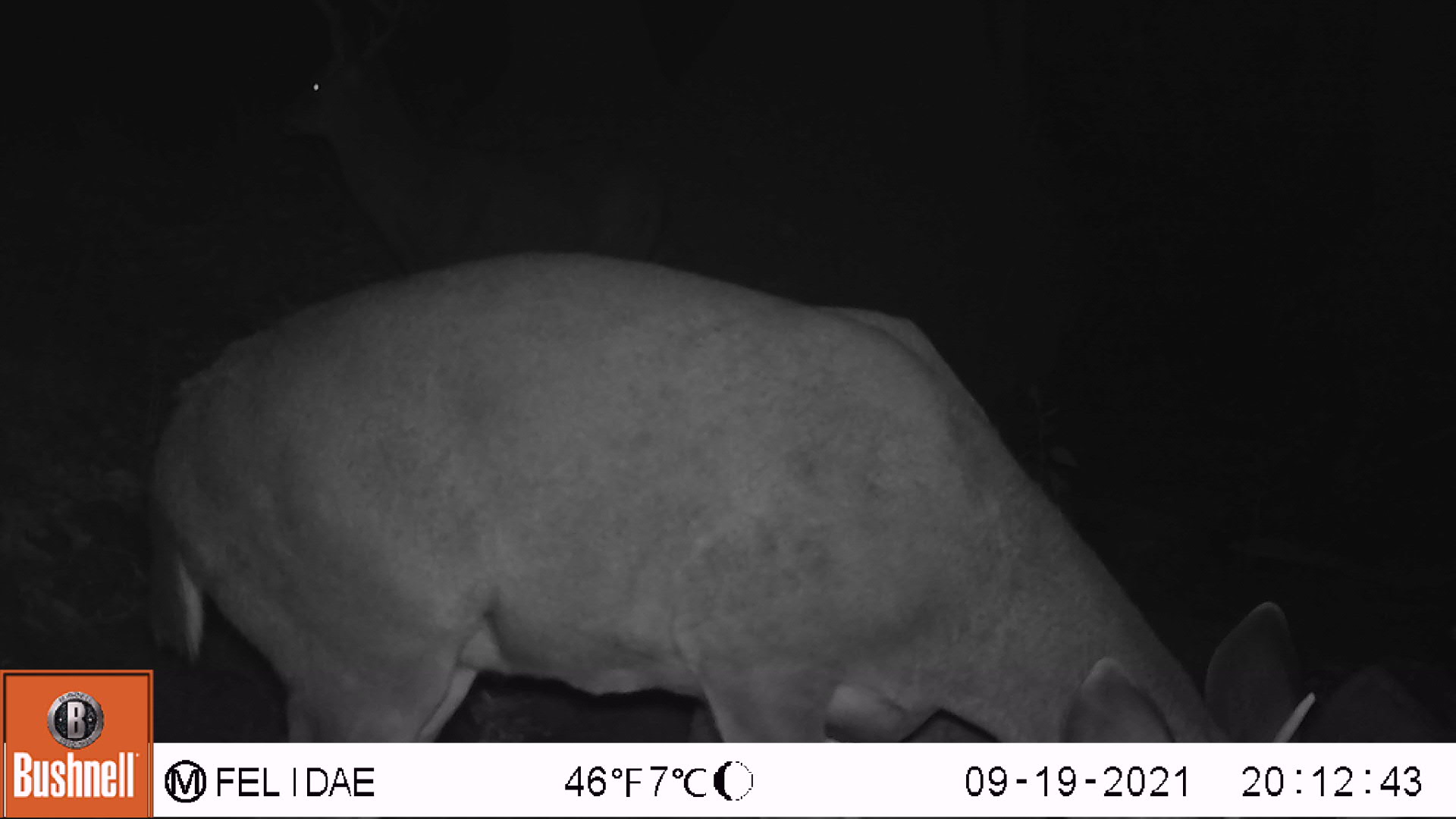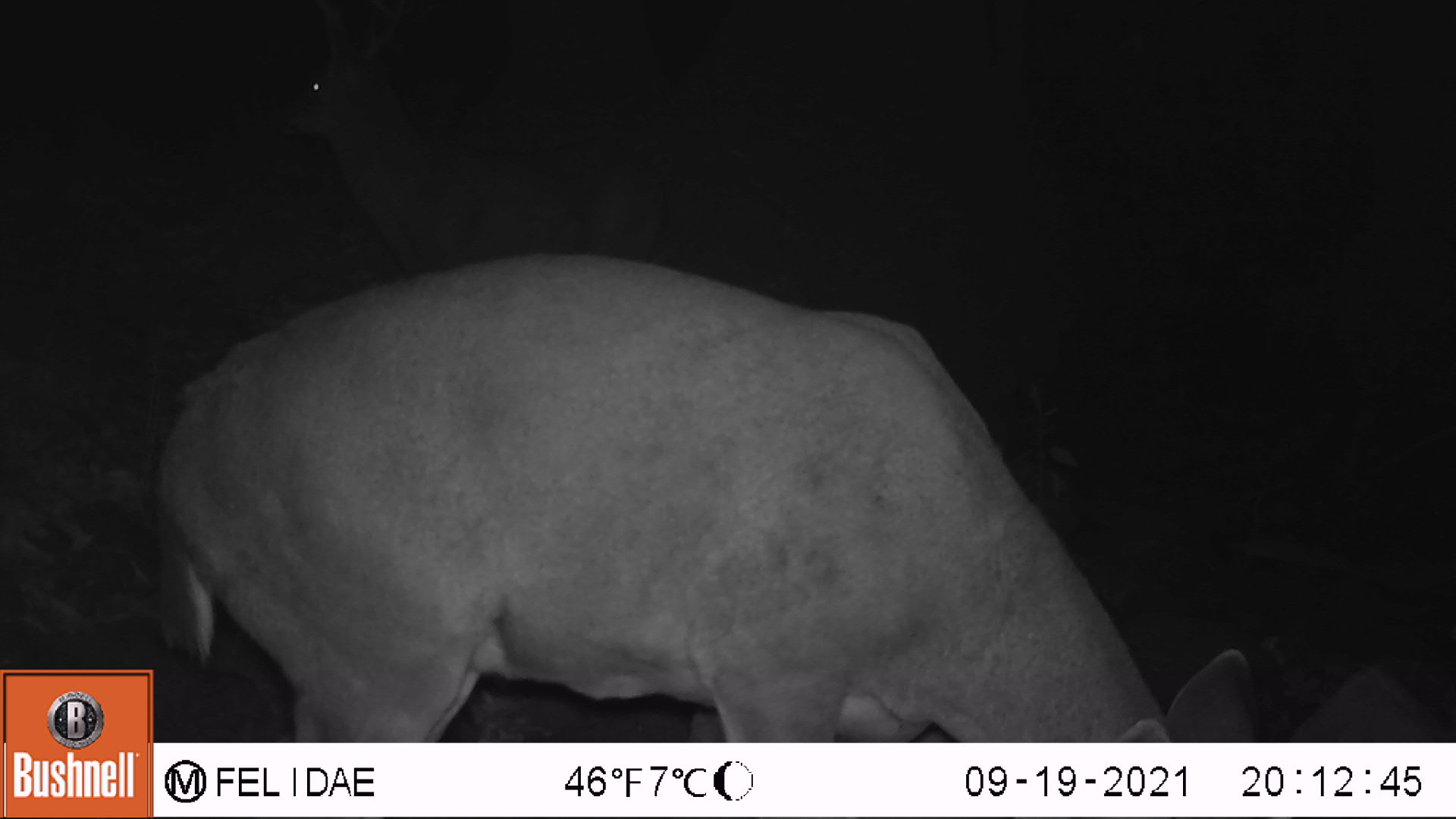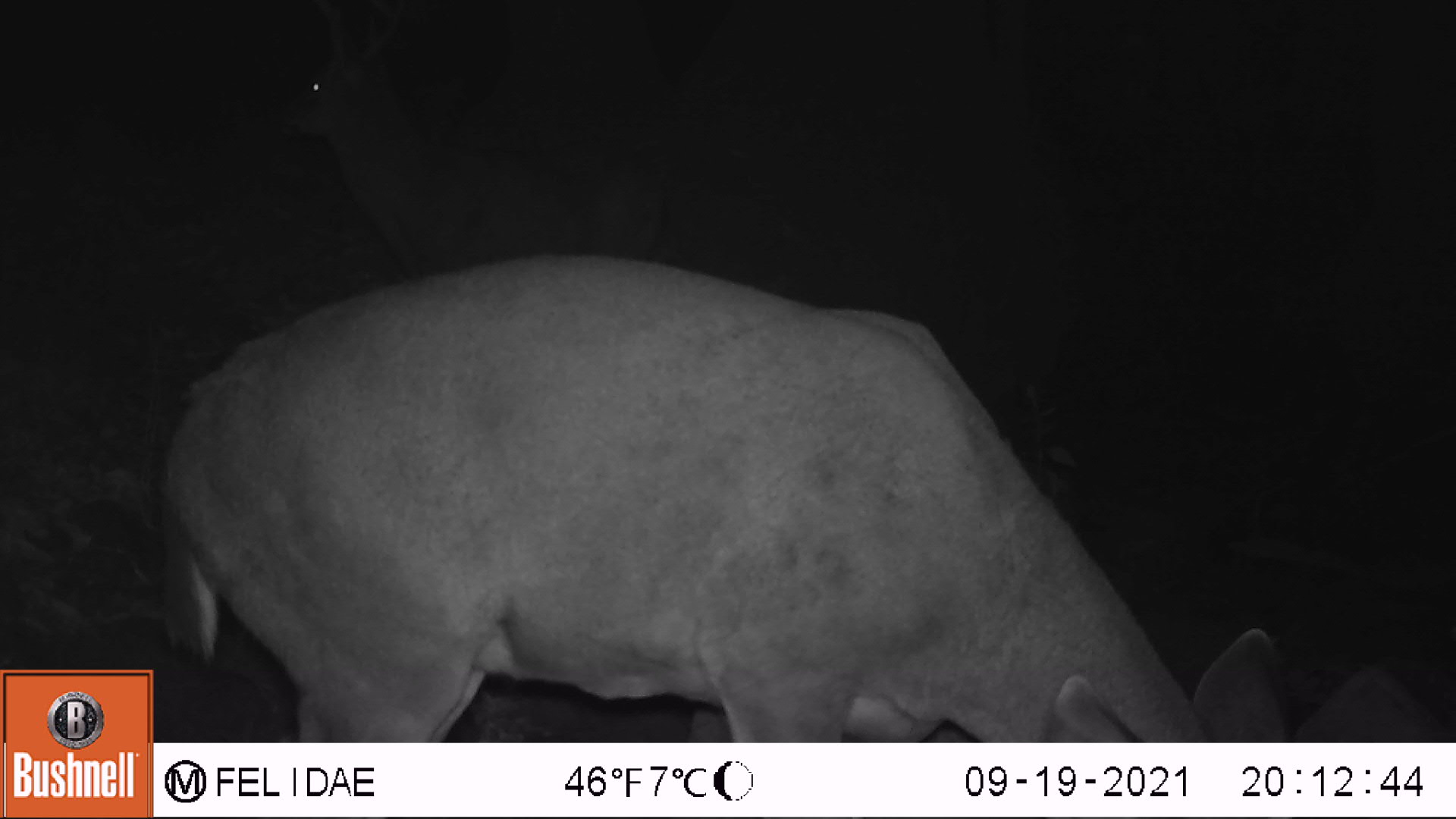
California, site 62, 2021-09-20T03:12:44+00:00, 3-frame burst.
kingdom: Animalia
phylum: Chordata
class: Mammalia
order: Artiodactyla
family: Cervidae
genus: Odocoileus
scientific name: Odocoileus hemionus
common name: mule deer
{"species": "mule deer (Odocoileus hemionus)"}